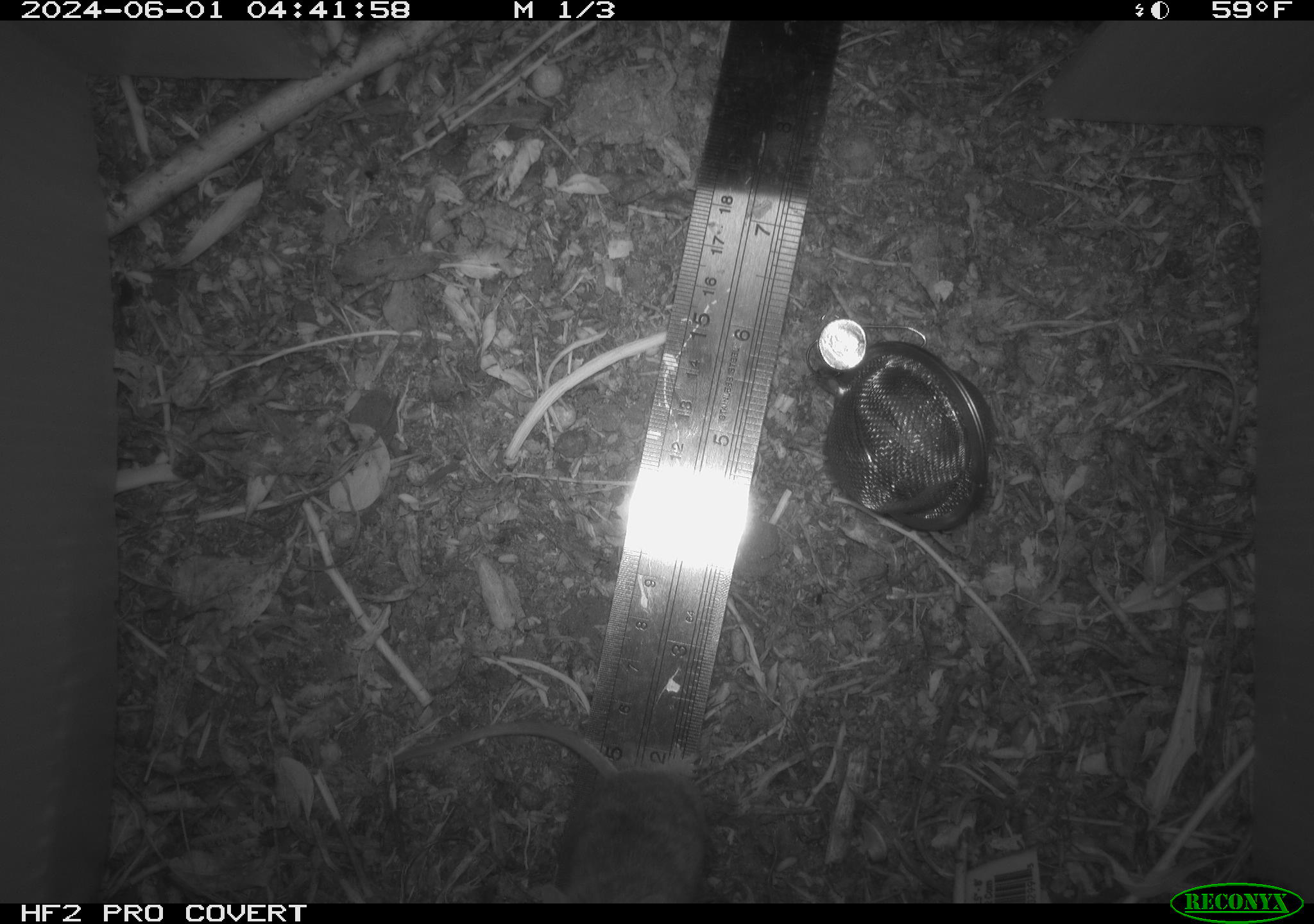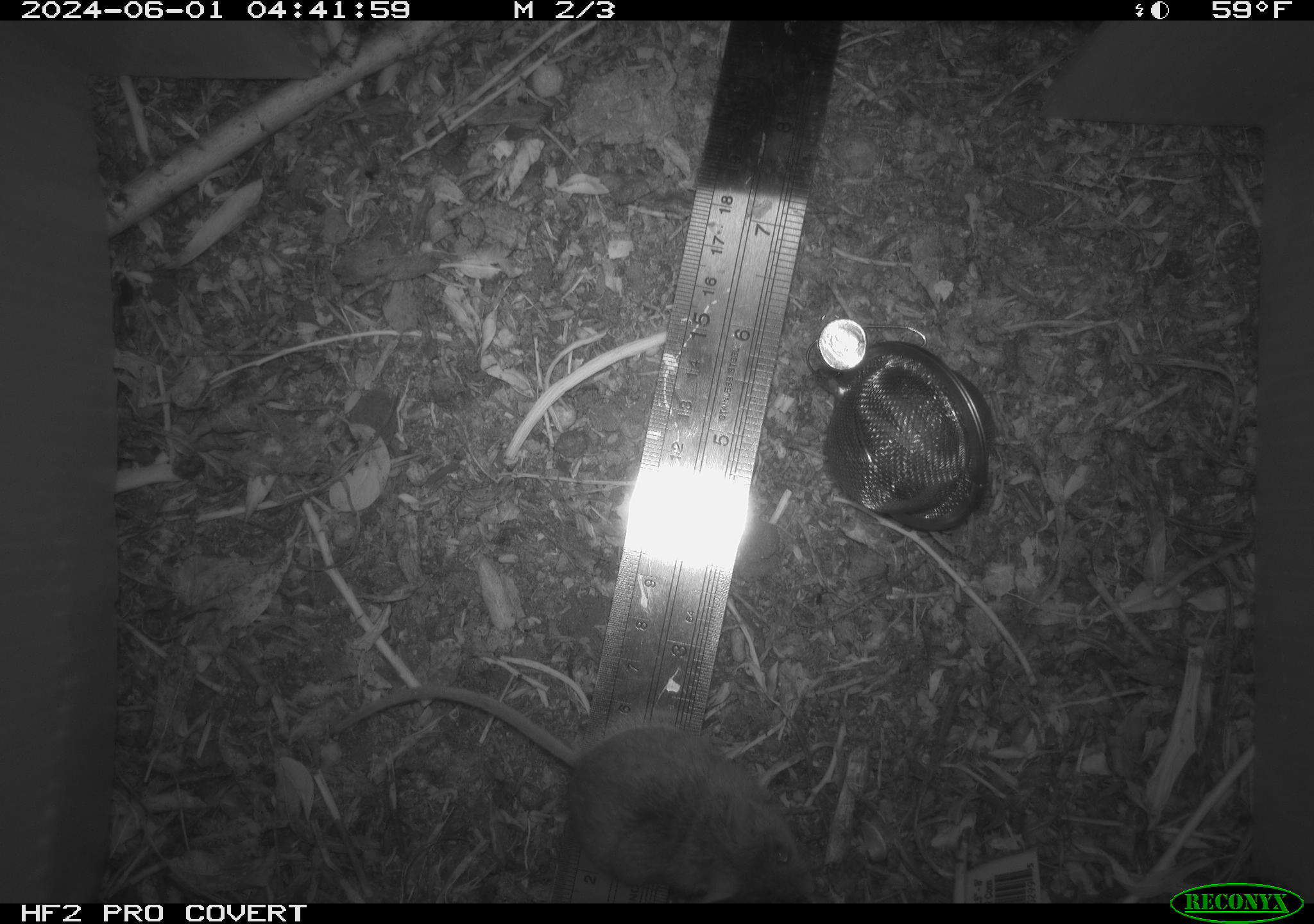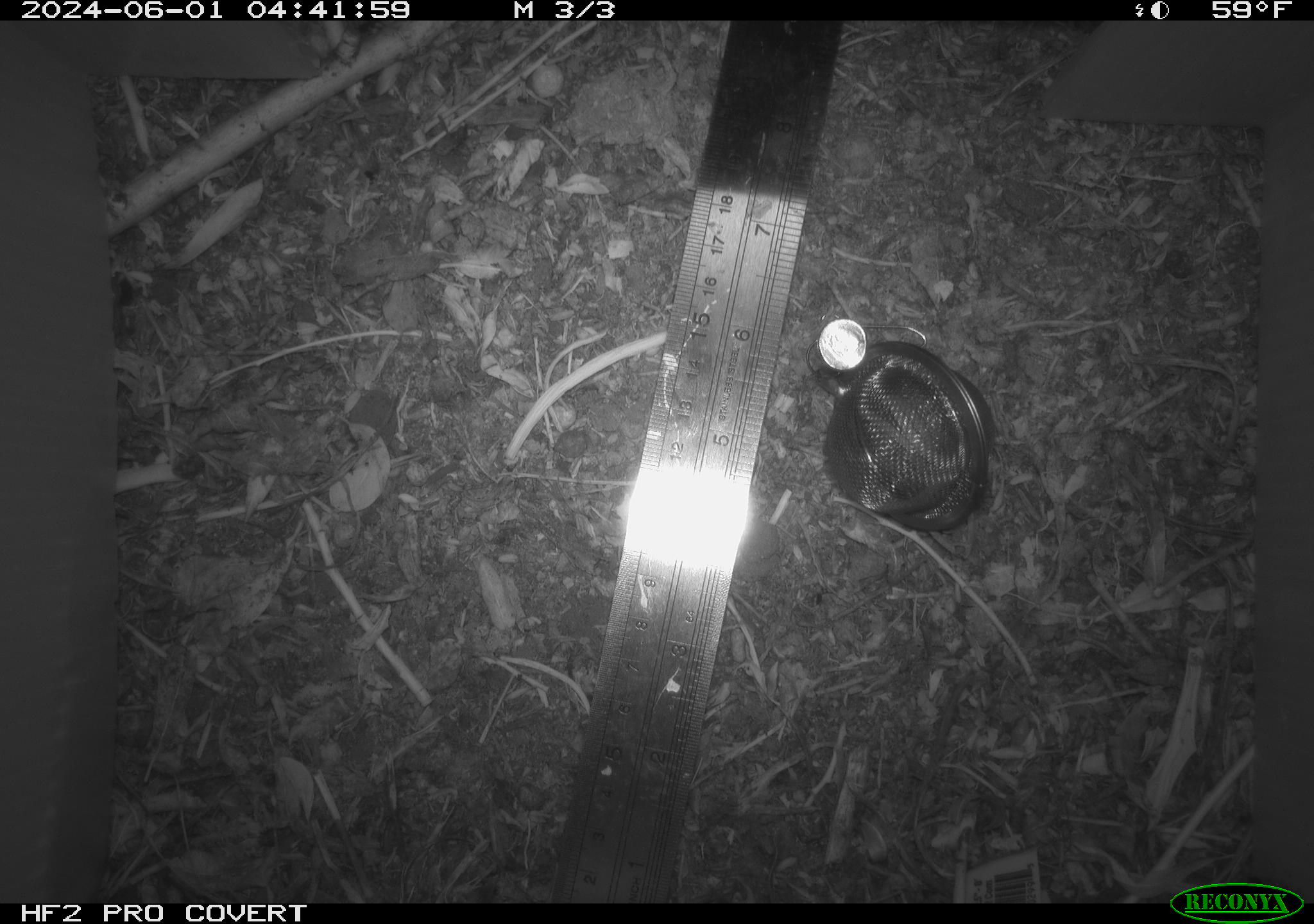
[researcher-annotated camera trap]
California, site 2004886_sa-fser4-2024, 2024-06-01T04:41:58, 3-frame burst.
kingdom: Animalia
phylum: Chordata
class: Mammalia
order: Rodentia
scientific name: Rodentia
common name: rodent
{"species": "rodent (Rodentia)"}